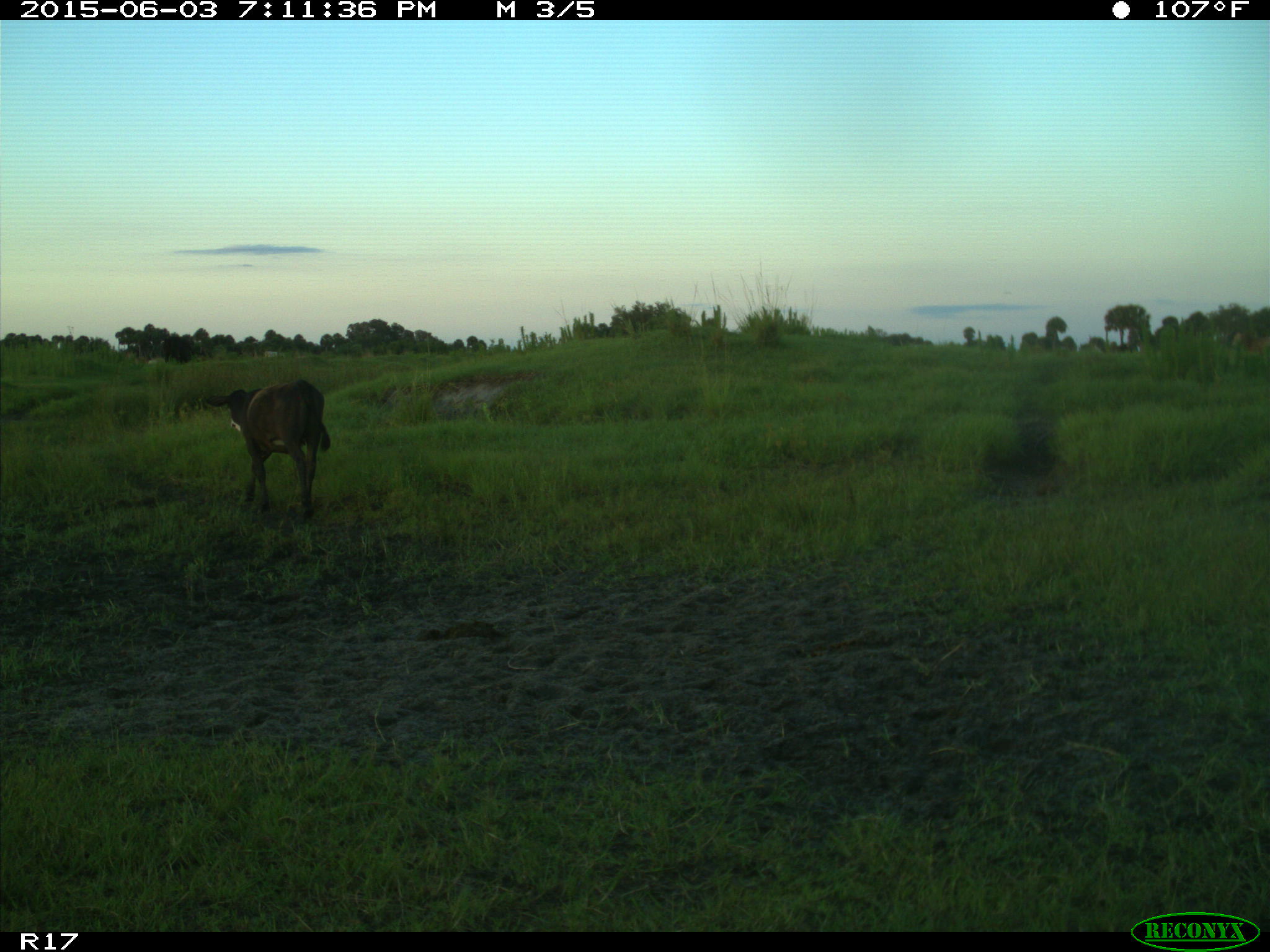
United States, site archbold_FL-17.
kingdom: Animalia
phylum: Chordata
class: Mammalia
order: Artiodactyla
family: Bovidae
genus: Bos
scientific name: Bos taurus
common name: domestic cow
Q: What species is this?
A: Bos taurus (domestic cow).